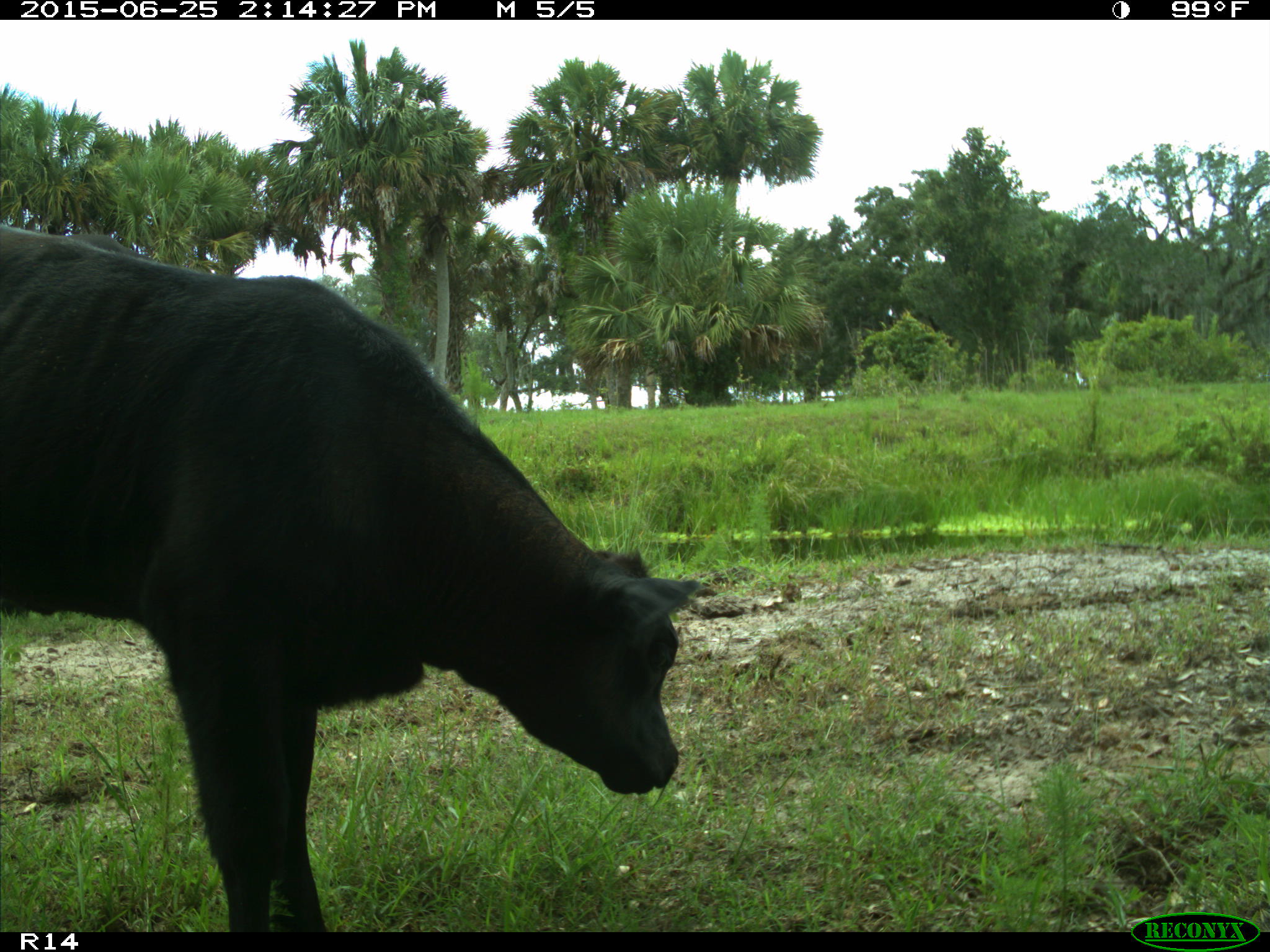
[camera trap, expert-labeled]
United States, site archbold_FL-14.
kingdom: Animalia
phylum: Chordata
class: Mammalia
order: Artiodactyla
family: Bovidae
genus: Bos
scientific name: Bos taurus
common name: domestic cow